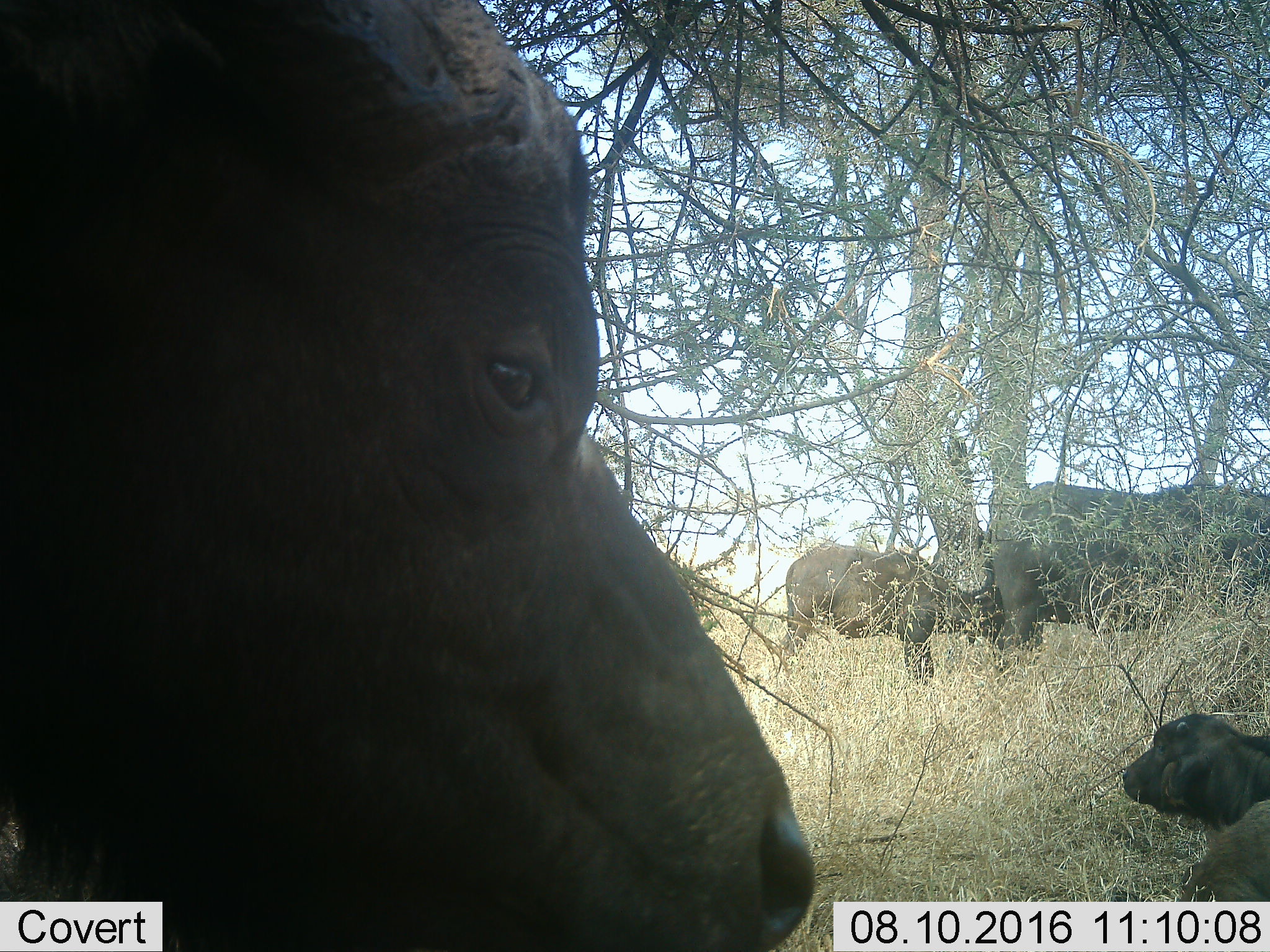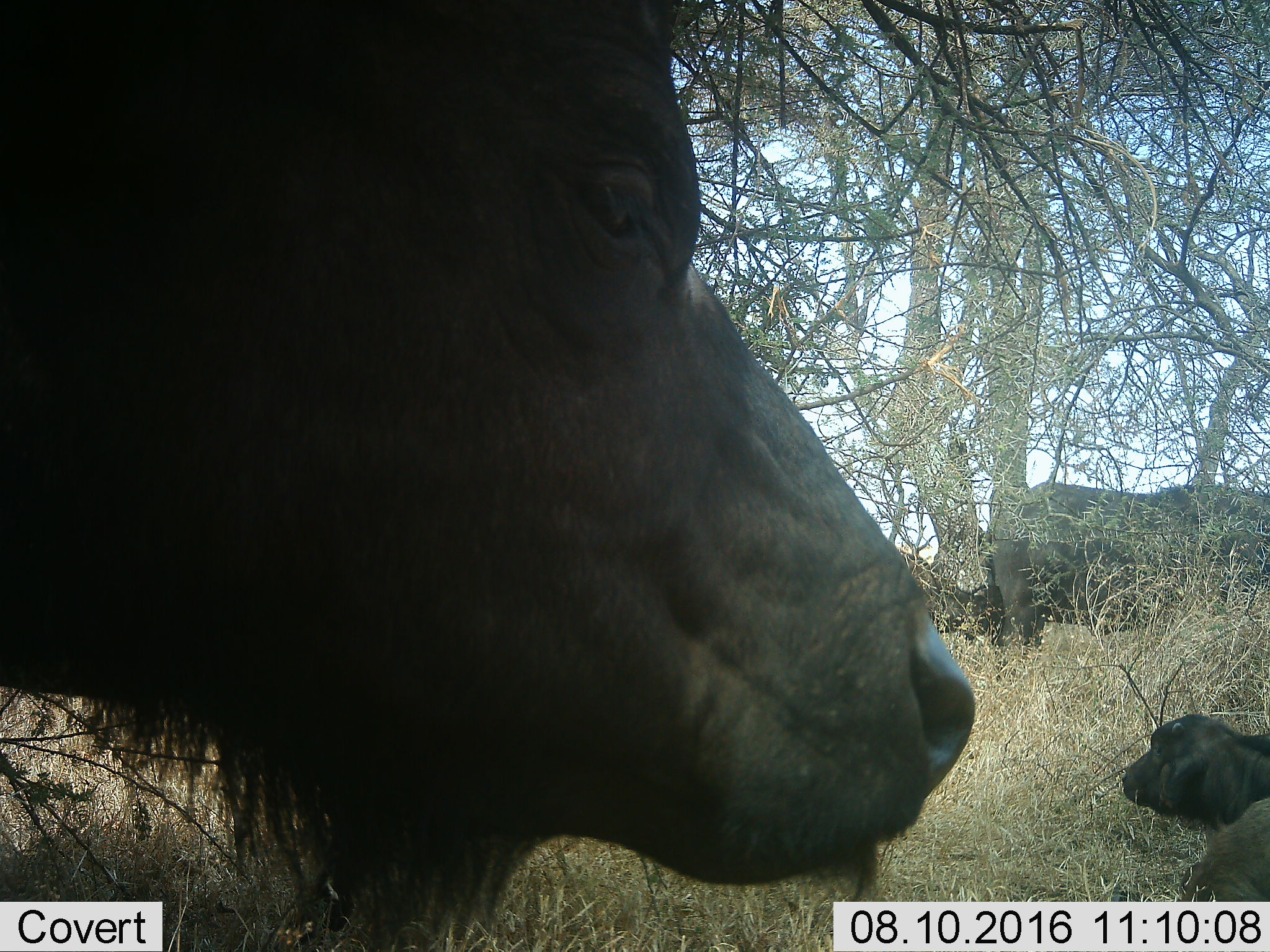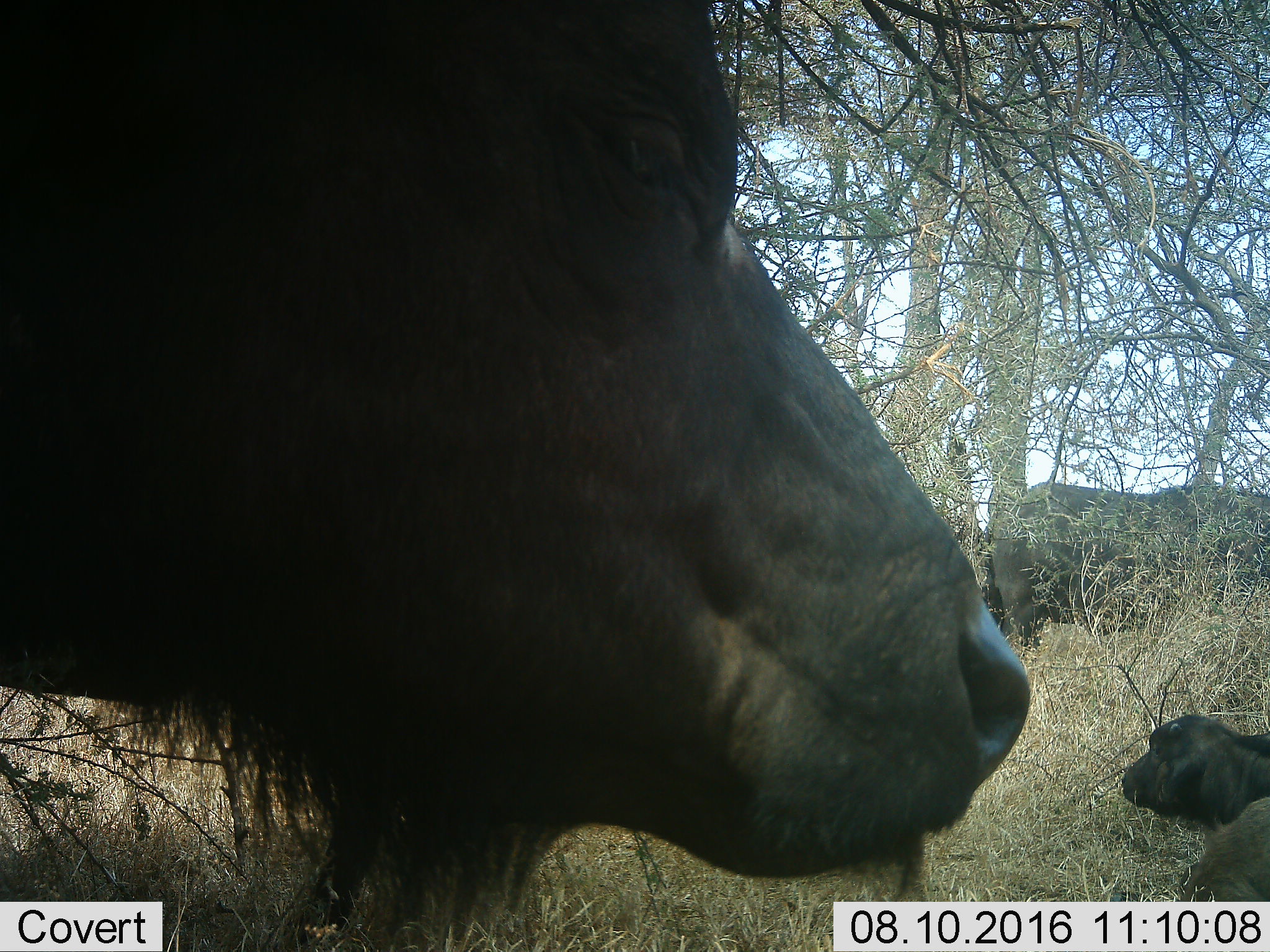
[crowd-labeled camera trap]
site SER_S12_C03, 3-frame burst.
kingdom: Animalia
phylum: Chordata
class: Mammalia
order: Artiodactyla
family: Bovidae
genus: Syncerus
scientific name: Syncerus caffer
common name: african buffalo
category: buffalo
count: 4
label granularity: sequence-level